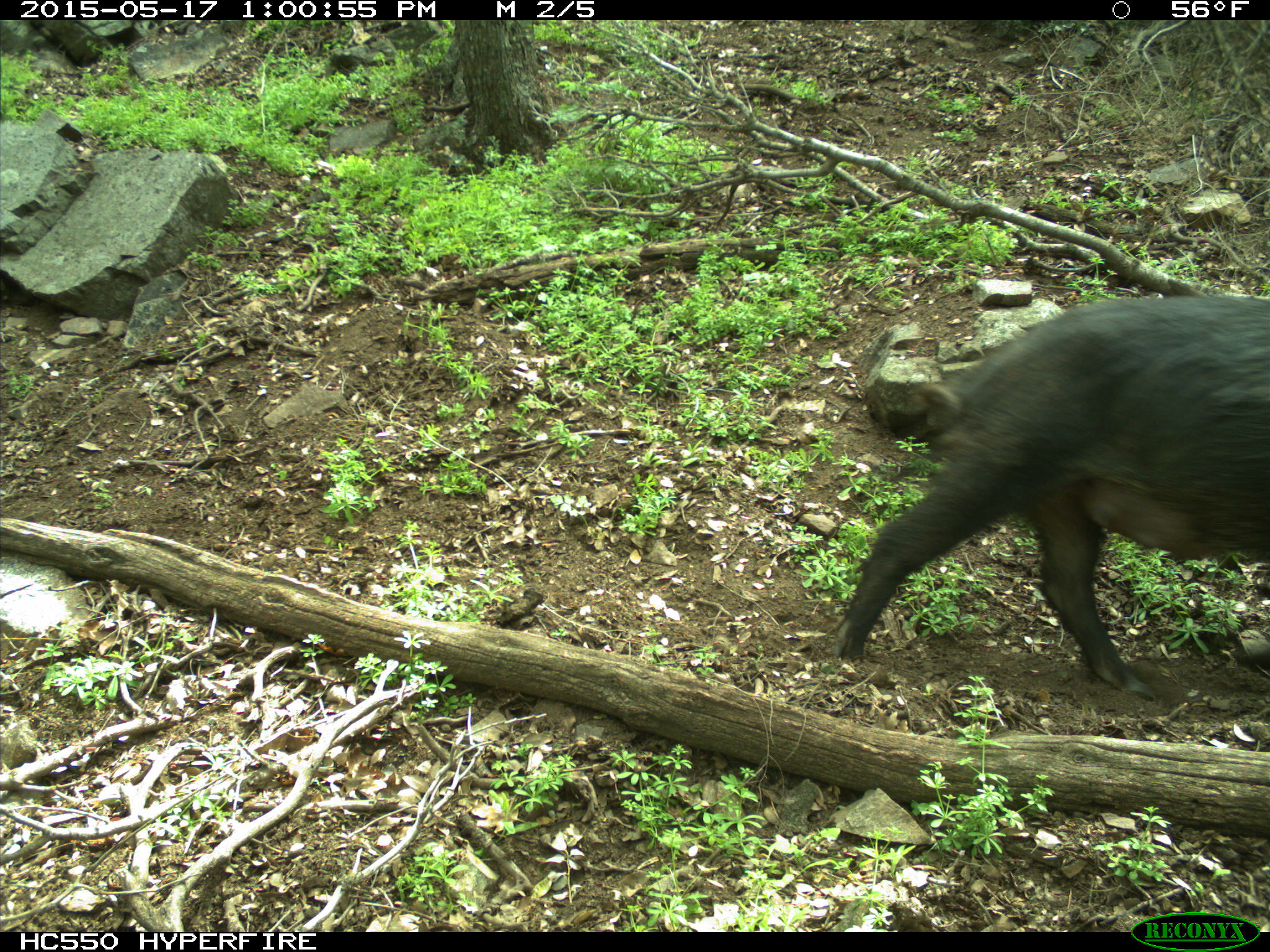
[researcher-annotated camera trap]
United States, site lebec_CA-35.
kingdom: Animalia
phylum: Chordata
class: Mammalia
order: Artiodactyla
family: Suidae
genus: Sus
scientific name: Sus scrofa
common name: wild boar